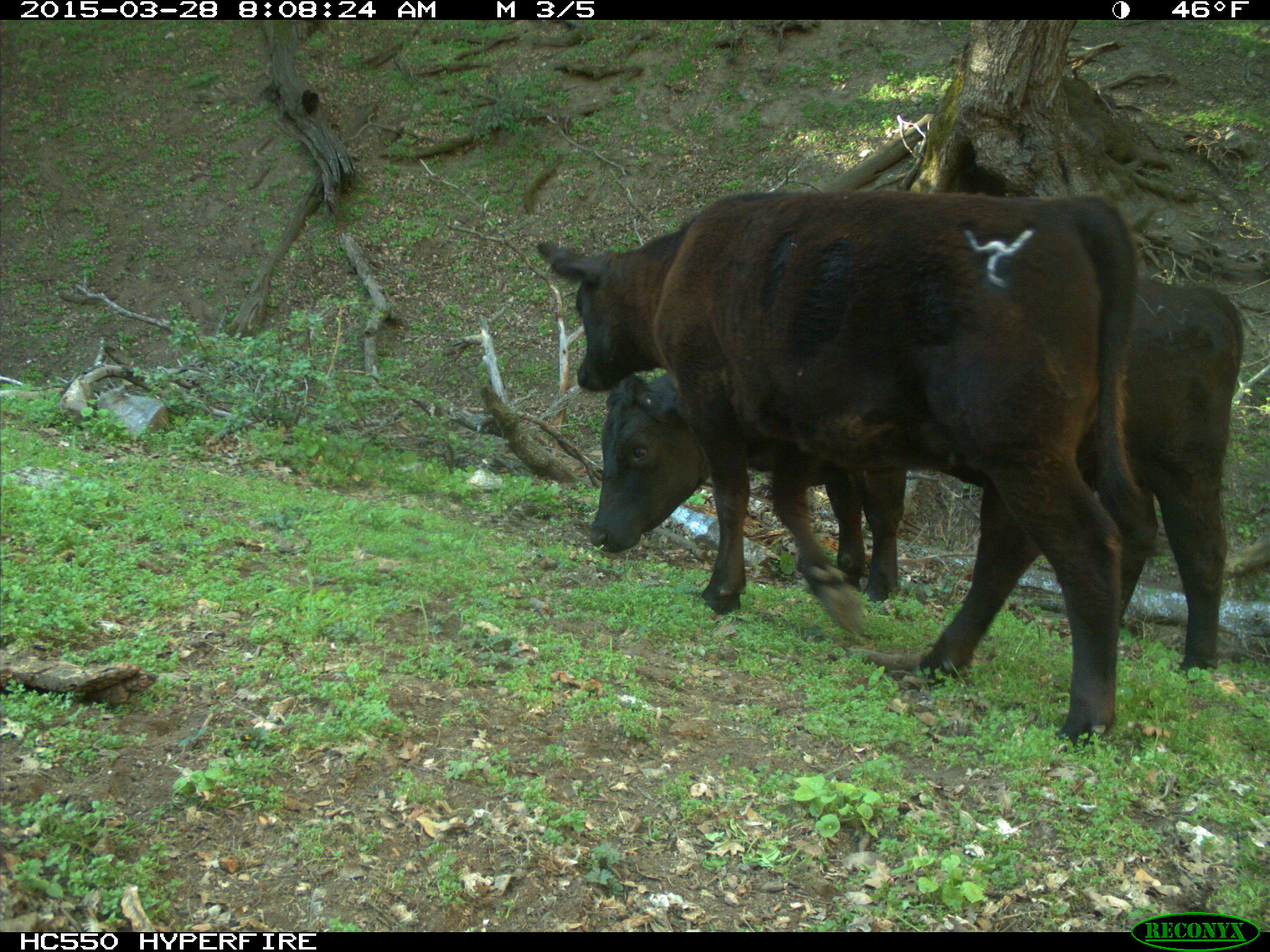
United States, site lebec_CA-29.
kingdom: Animalia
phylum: Chordata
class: Mammalia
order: Artiodactyla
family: Bovidae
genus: Bos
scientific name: Bos taurus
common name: domestic cow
Bos taurus (domestic cow).